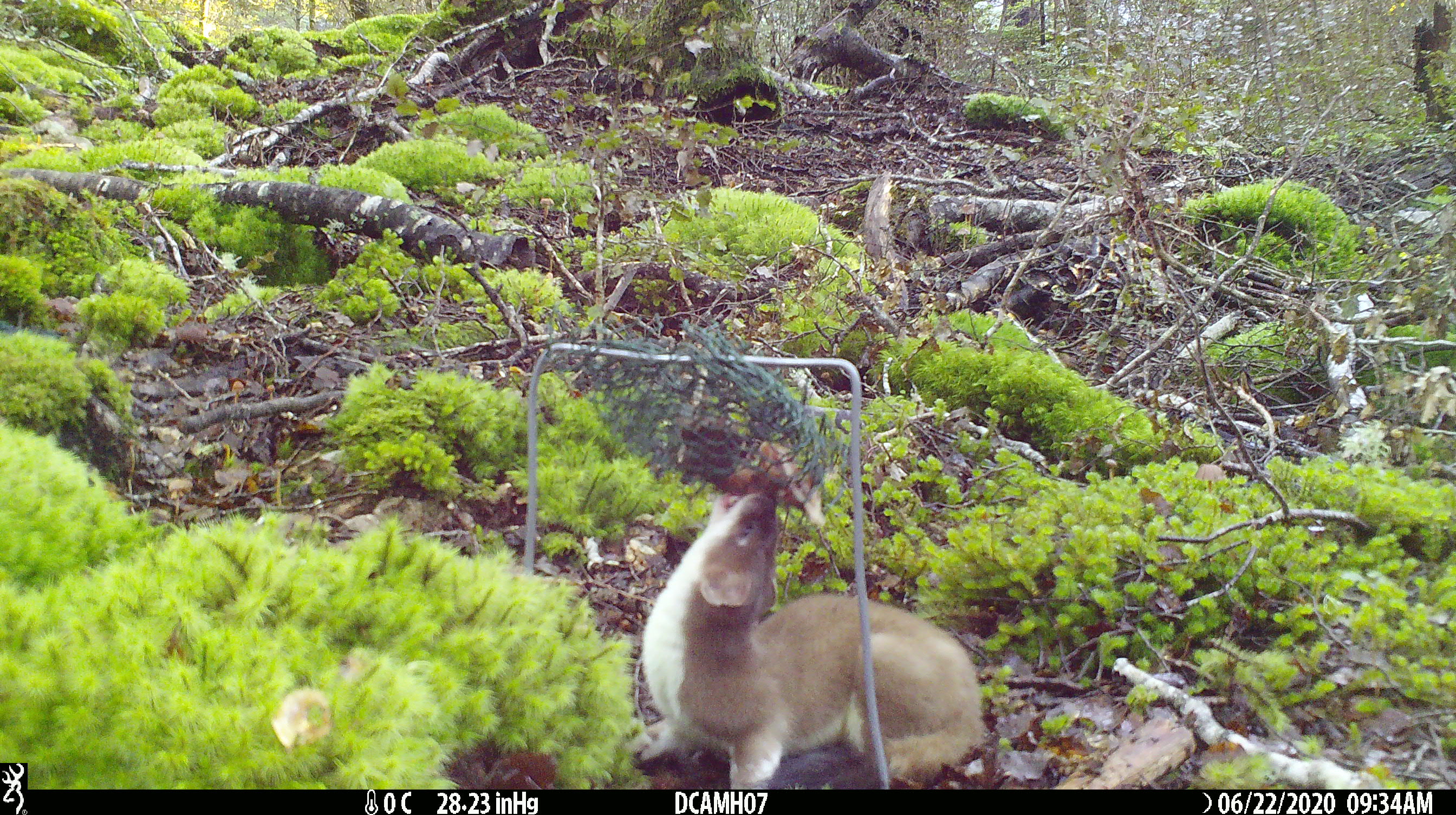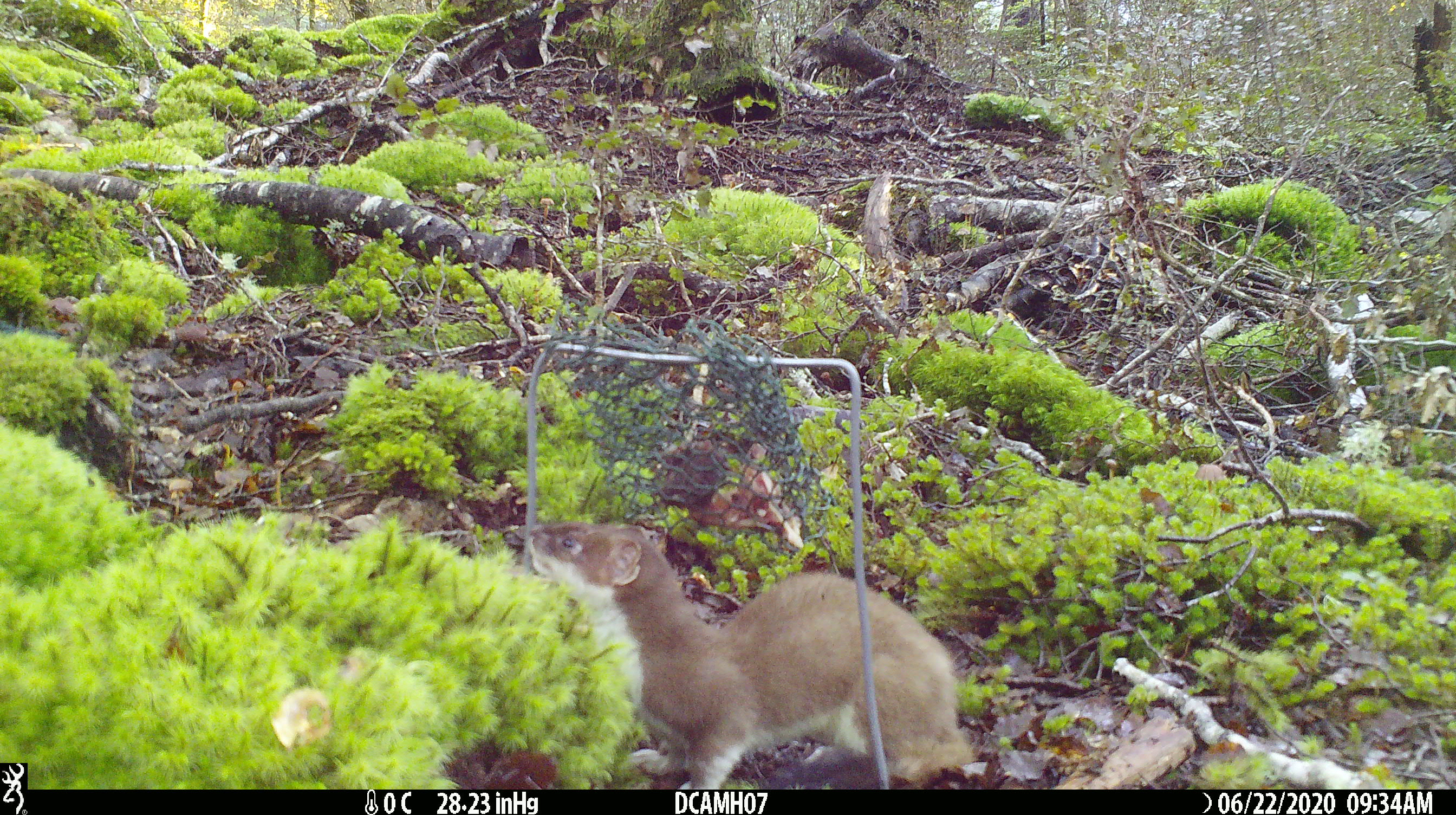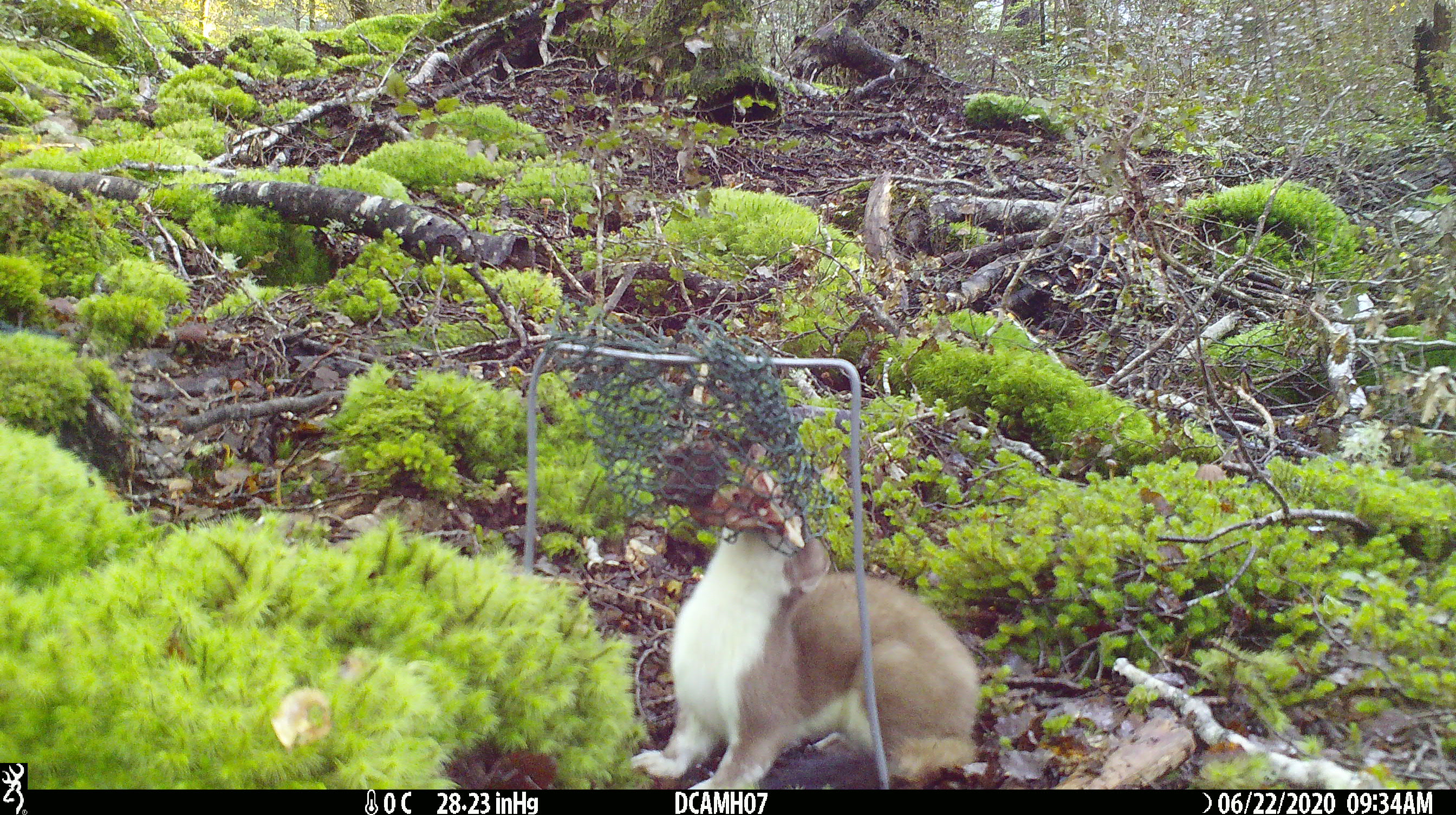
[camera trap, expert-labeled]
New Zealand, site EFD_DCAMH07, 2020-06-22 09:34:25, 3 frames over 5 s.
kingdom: Animalia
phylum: Chordata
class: Mammalia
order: Carnivora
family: Mustelidae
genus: Mustela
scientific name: Mustela erminea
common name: stoat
Stoat (Mustela erminea).